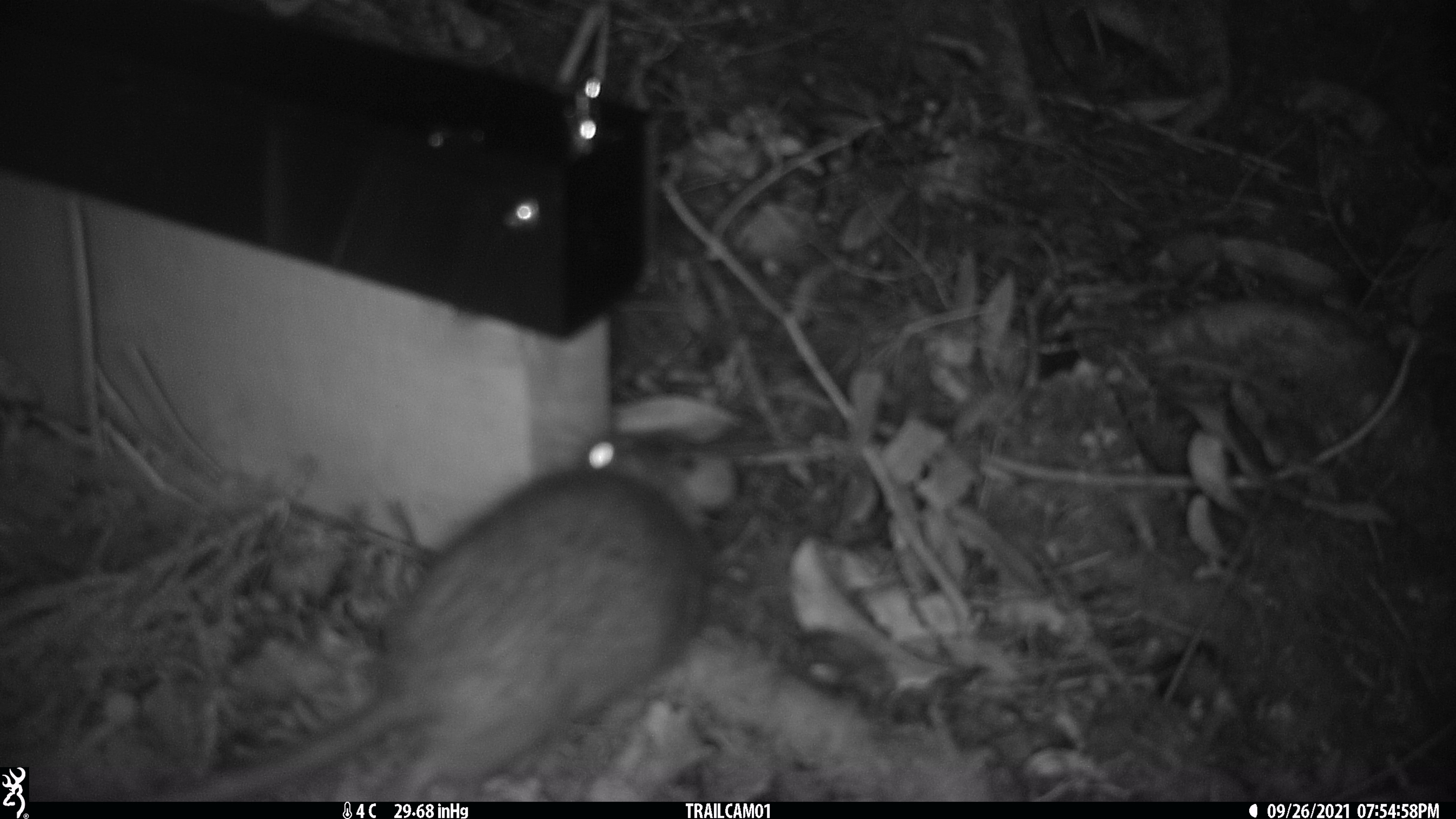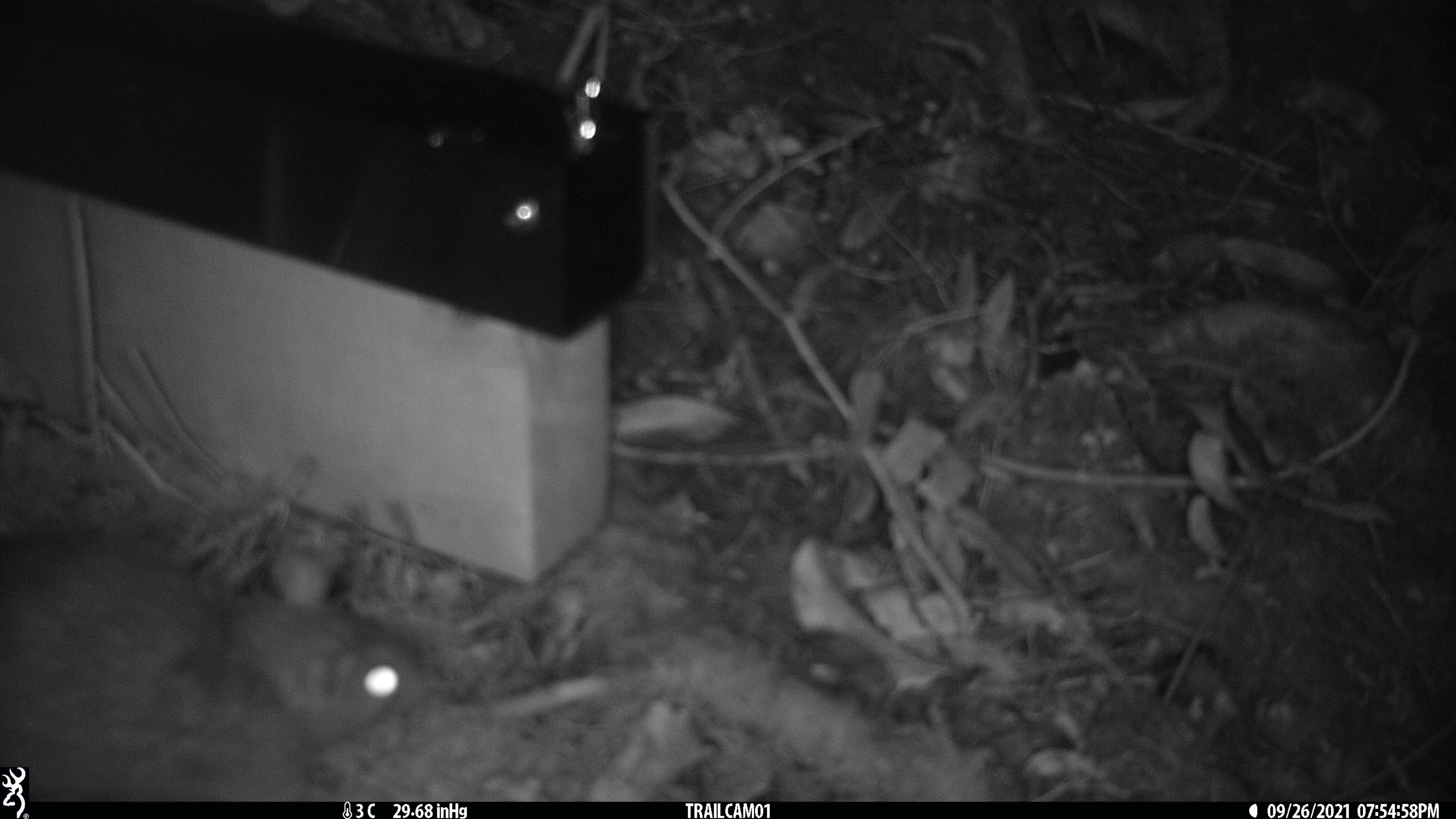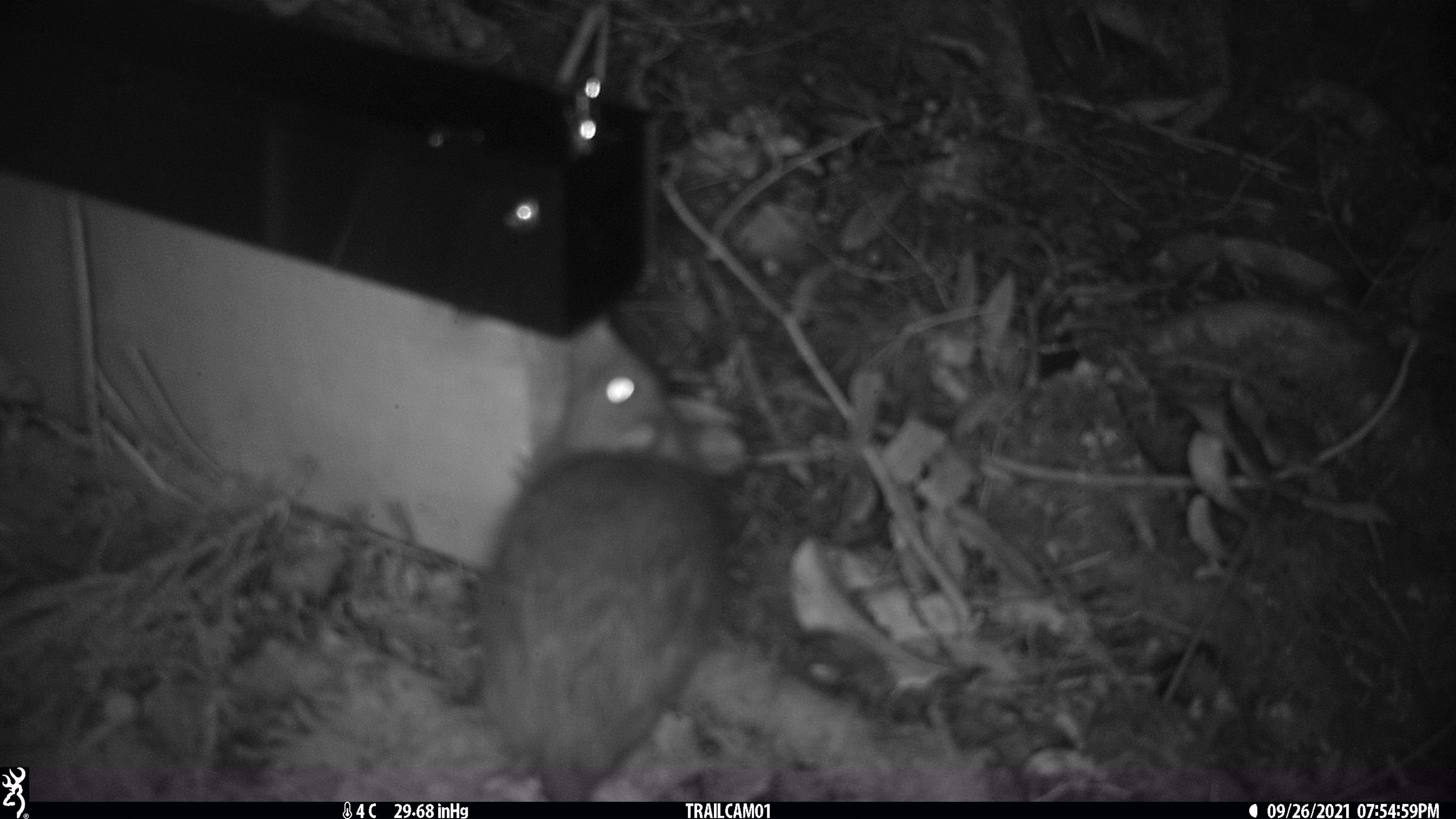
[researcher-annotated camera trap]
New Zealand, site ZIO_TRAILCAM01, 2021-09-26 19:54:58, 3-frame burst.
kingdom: Animalia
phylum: Chordata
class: Mammalia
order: Rodentia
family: Muridae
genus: Rattus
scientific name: Rattus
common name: rat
Rat (Rattus).